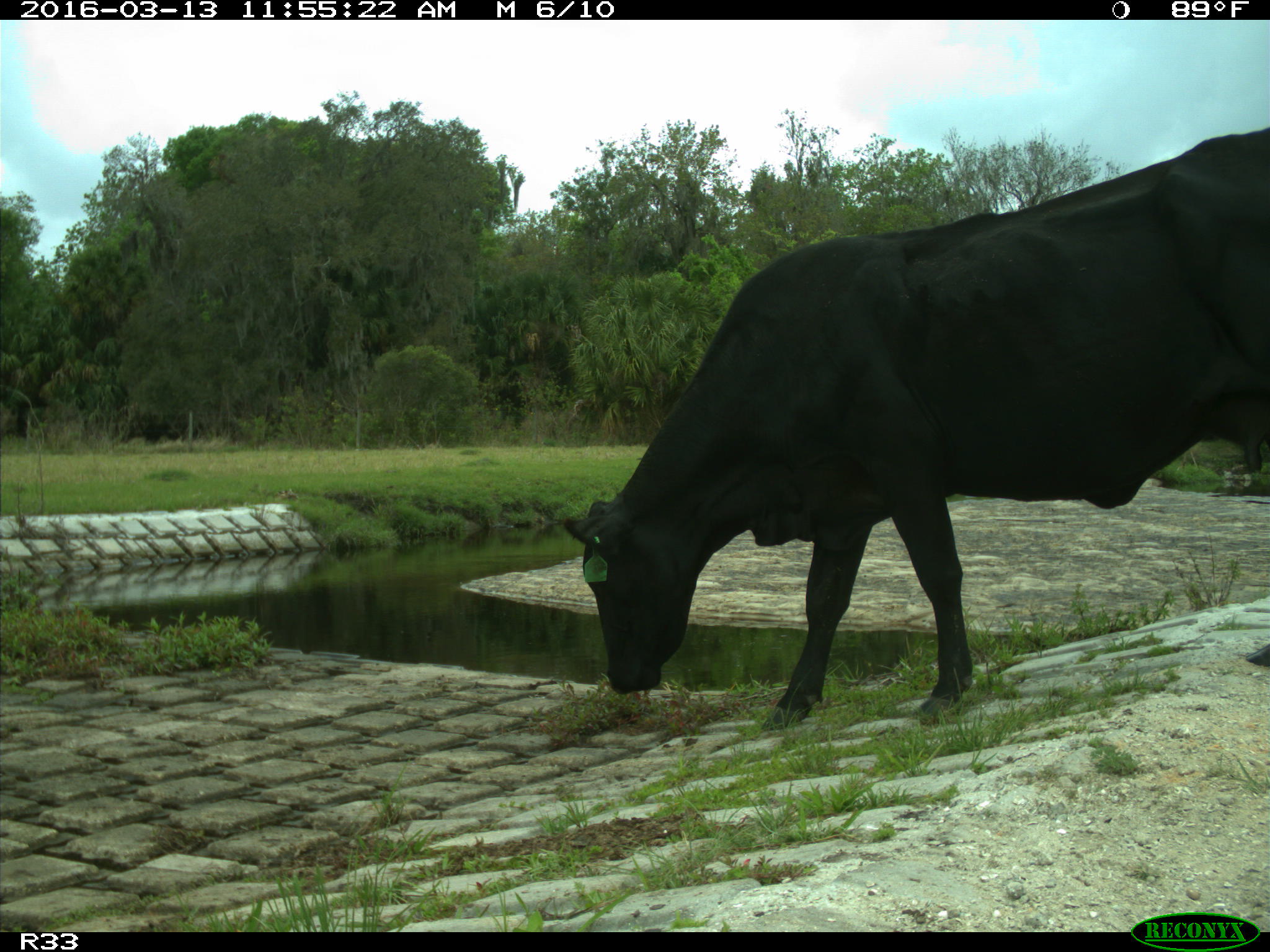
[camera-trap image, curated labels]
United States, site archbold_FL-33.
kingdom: Animalia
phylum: Chordata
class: Mammalia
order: Artiodactyla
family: Bovidae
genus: Bos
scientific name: Bos taurus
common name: domestic cow